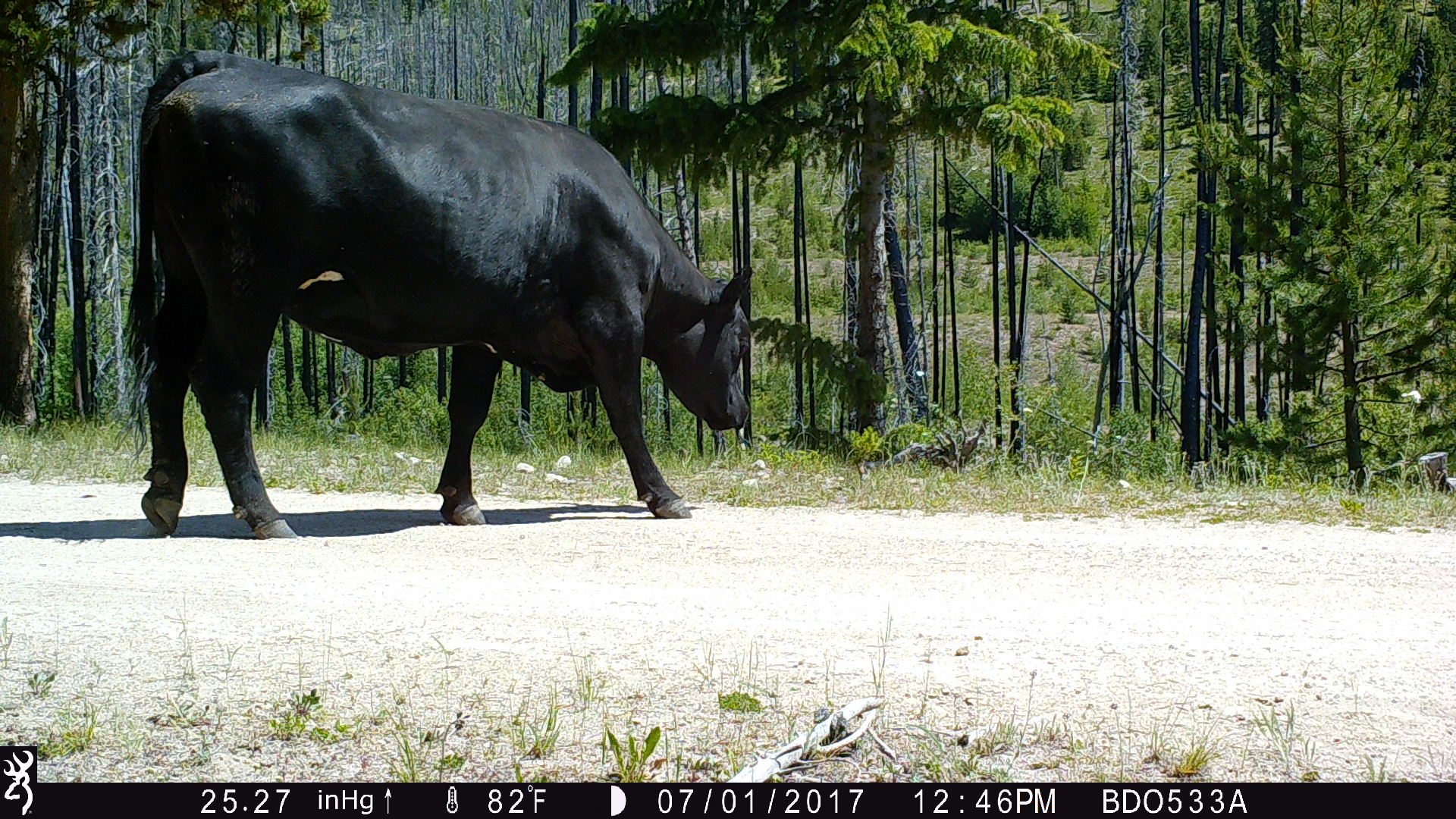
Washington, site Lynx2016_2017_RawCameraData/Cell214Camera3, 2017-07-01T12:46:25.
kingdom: Animalia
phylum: Chordata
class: Mammalia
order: Artiodactyla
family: Bovidae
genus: Bos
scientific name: Bos taurus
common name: domestic cattle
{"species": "domestic cattle (Bos taurus)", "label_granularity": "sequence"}